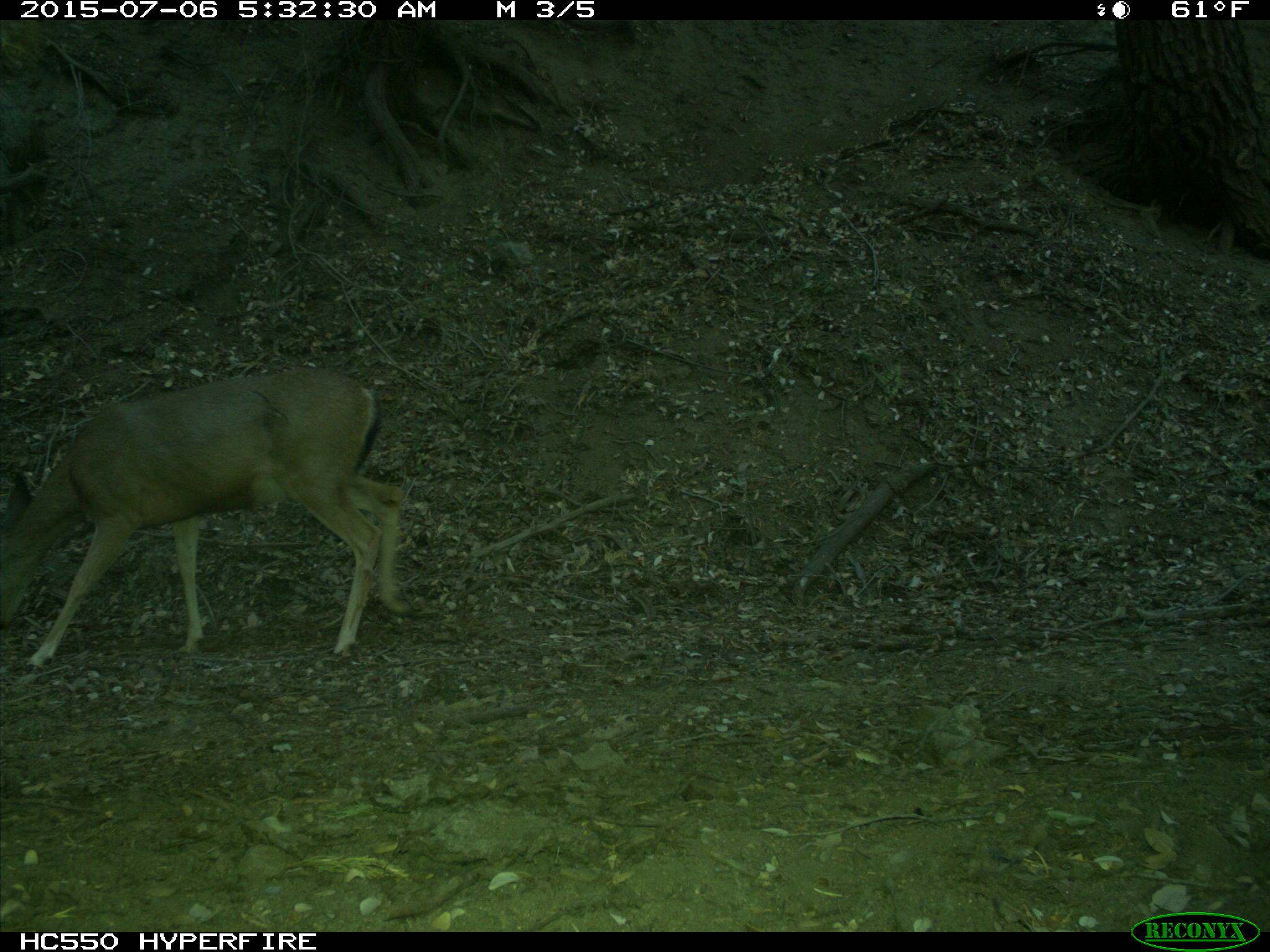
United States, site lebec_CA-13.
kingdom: Animalia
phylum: Chordata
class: Mammalia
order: Artiodactyla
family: Cervidae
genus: Odocoileus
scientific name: Odocoileus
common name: deer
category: unidentified deer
Unidentified deer (deer) (Odocoileus).